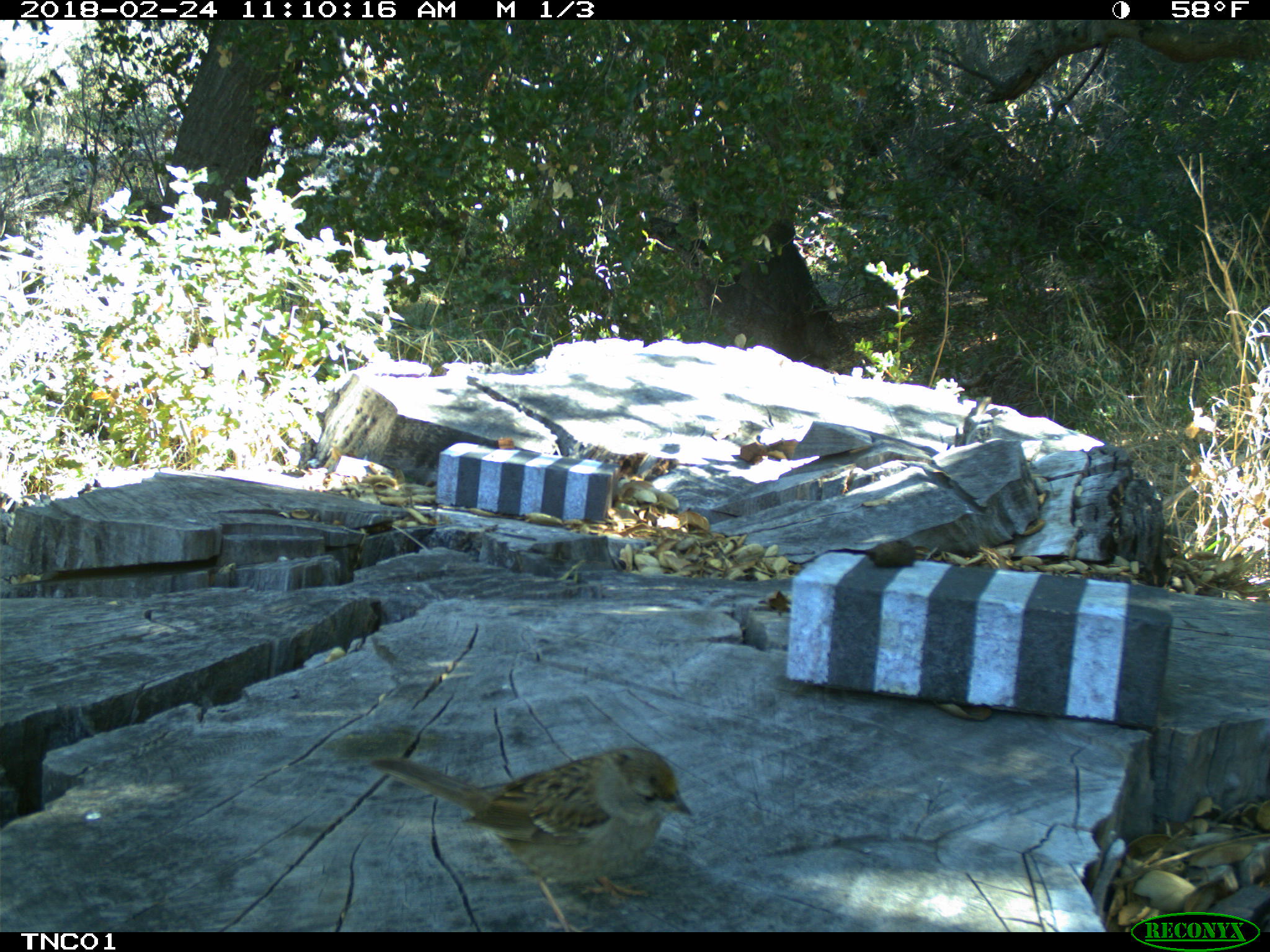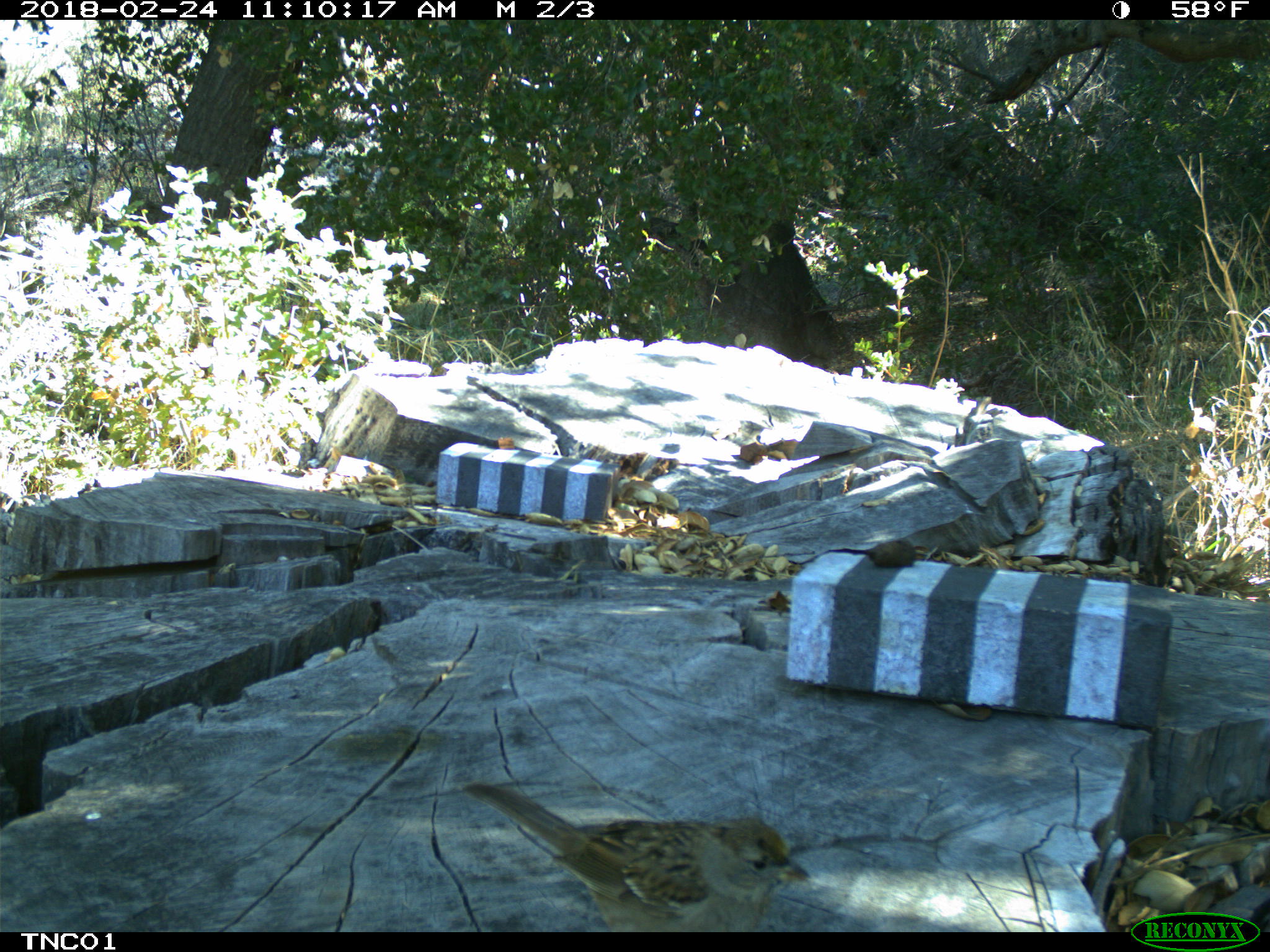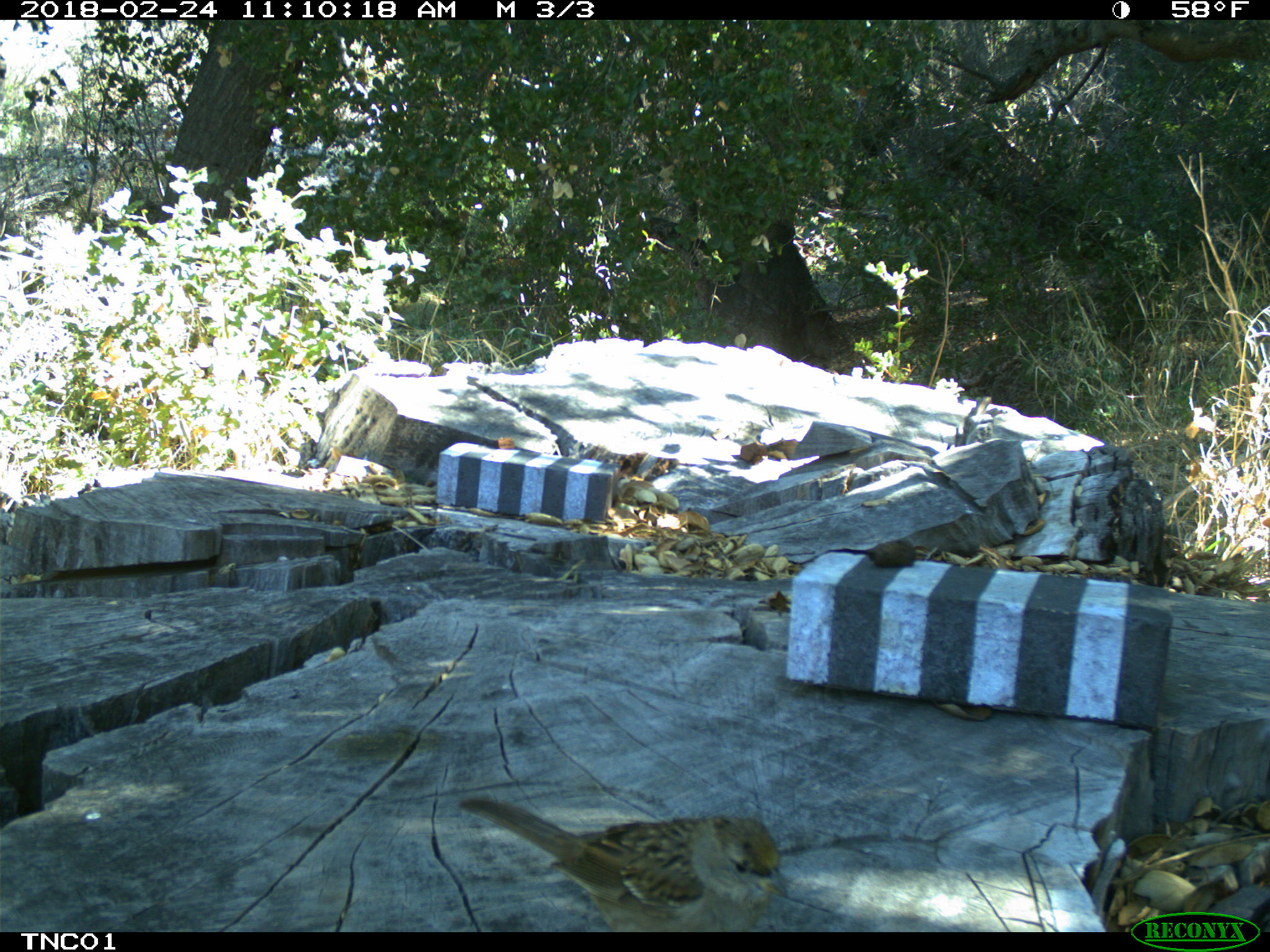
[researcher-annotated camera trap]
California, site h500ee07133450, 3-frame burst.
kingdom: Animalia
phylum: Chordata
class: Aves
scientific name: Aves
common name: bird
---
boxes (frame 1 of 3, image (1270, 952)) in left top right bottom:
bird: 366 746 691 932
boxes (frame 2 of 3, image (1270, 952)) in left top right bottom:
bird: 463 782 812 931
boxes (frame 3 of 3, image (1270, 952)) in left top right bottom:
bird: 458 797 788 932